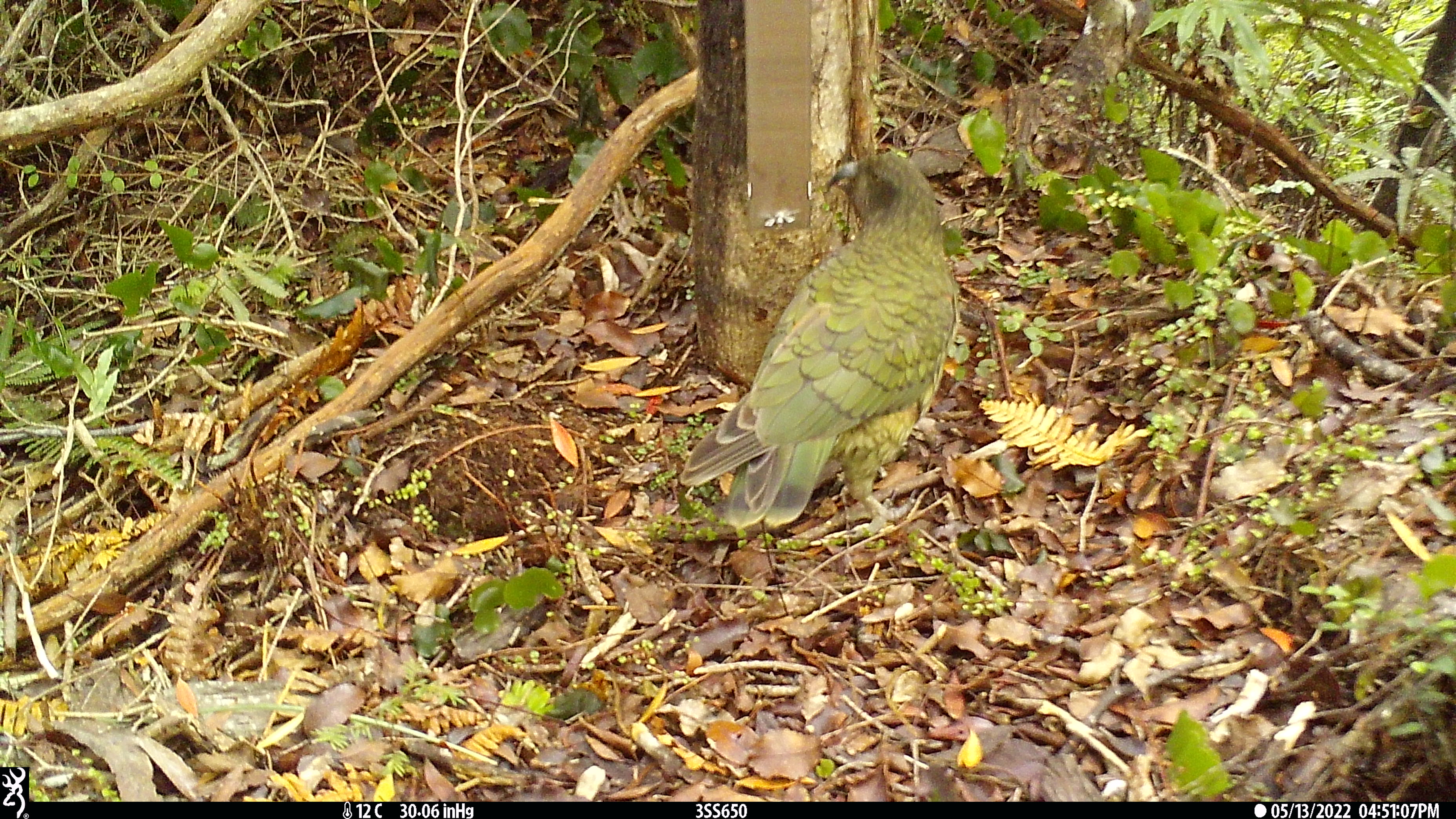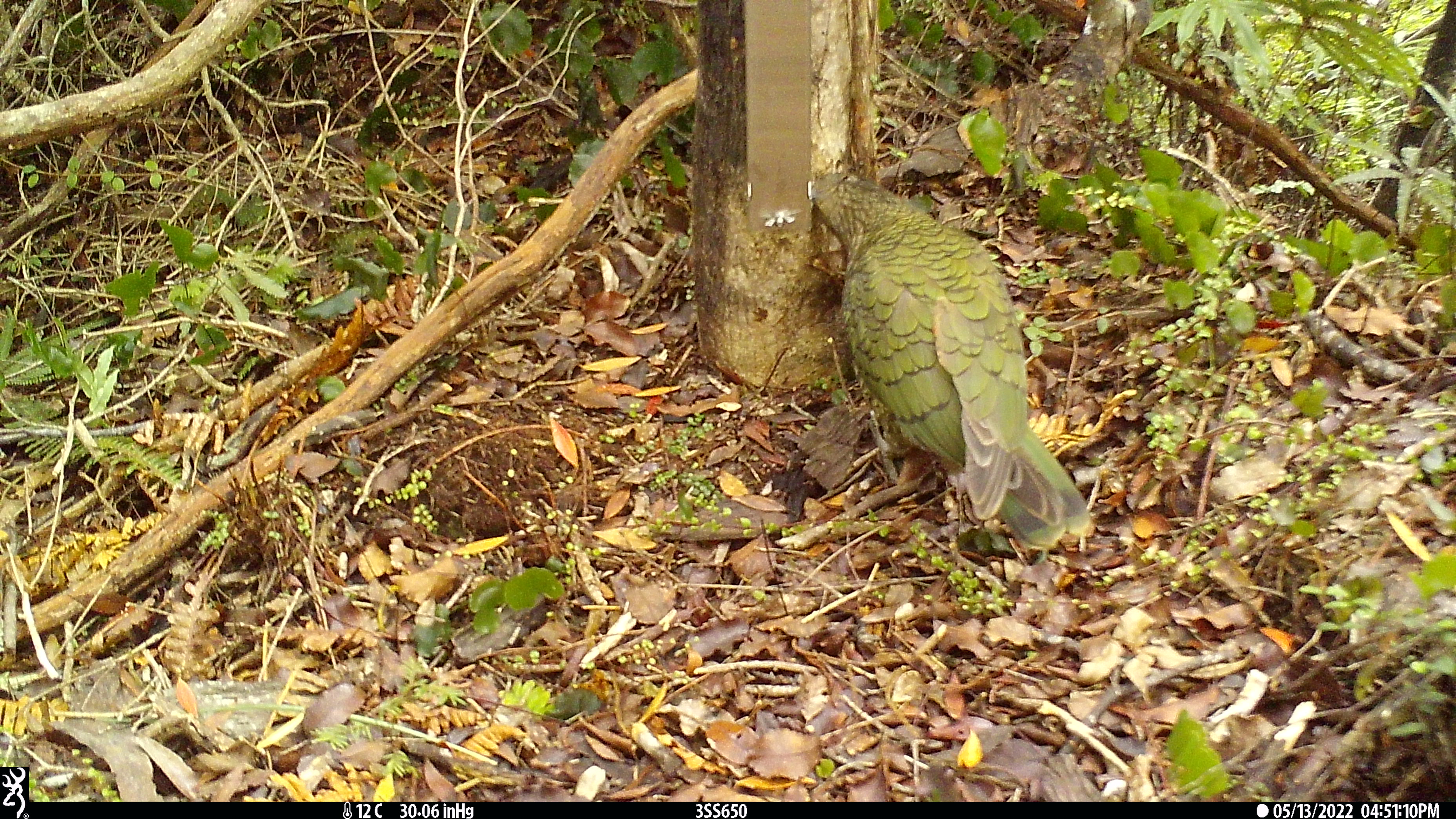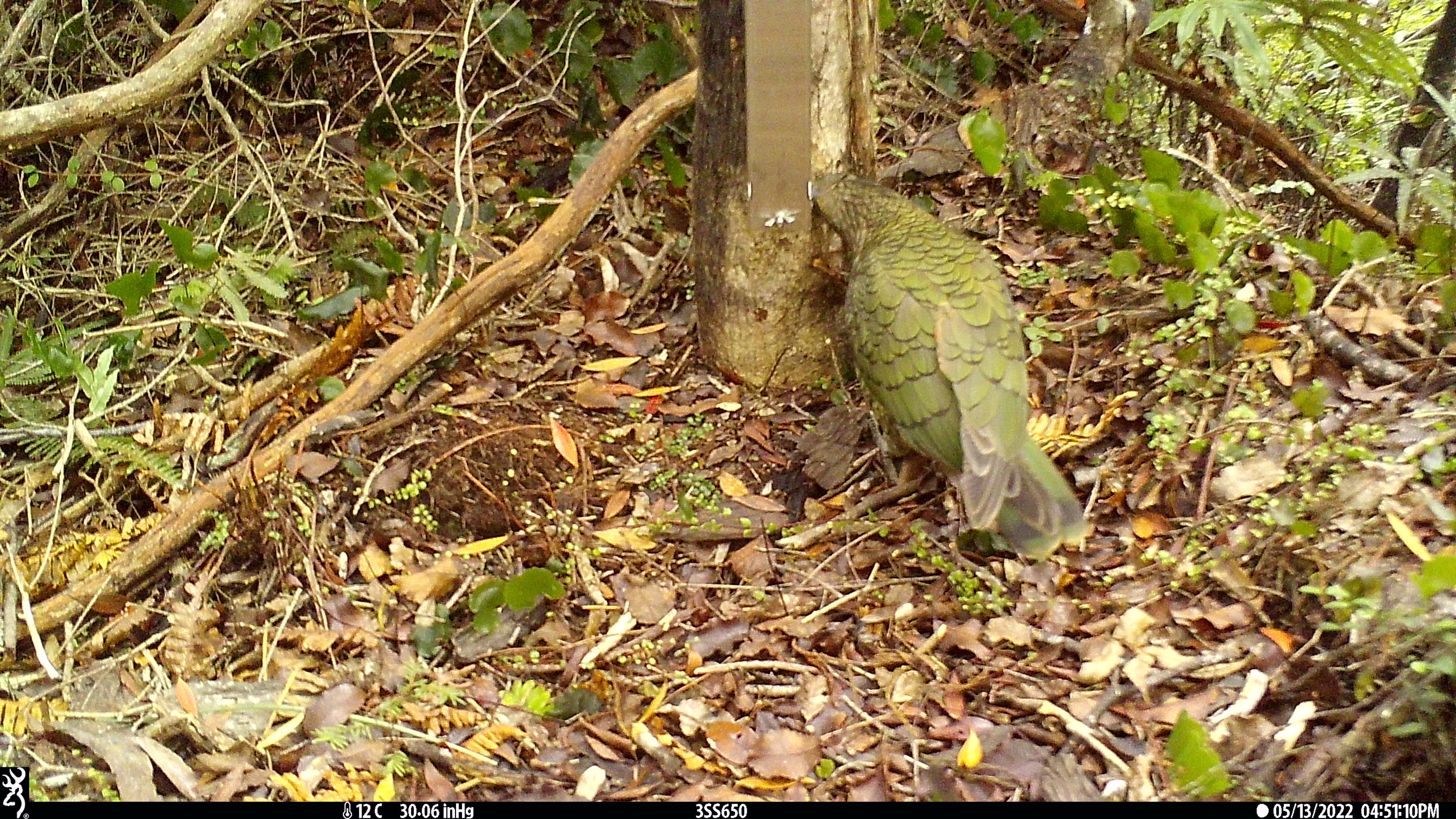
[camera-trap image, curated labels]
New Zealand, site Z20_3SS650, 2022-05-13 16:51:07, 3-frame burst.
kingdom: Animalia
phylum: Chordata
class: Aves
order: Psittaciformes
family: Strigopidae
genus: Nestor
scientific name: Nestor notabilis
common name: kea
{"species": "kea (Nestor notabilis)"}